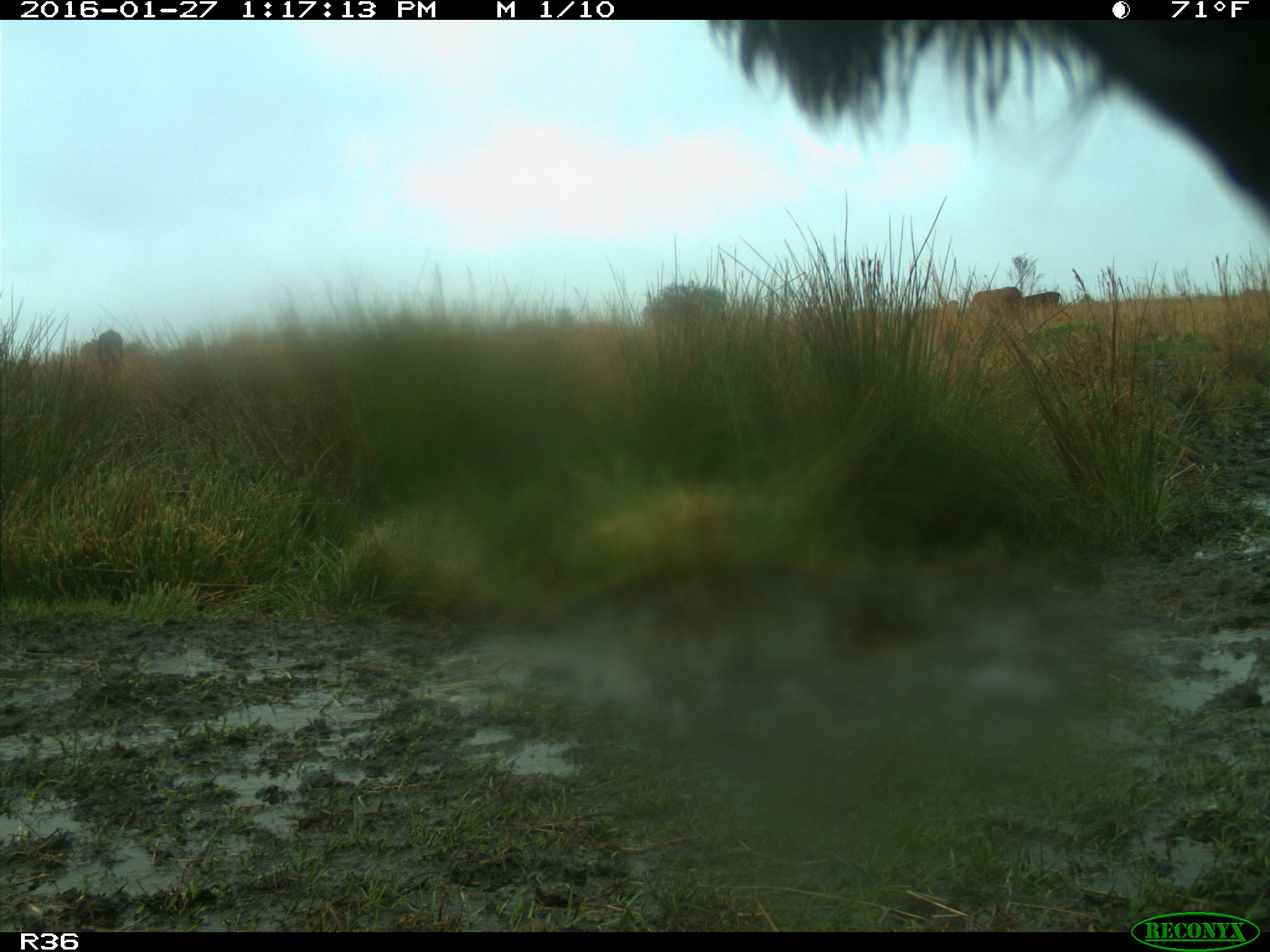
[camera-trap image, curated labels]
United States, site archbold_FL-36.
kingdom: Animalia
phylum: Chordata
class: Mammalia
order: Artiodactyla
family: Bovidae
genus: Bos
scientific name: Bos taurus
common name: domestic cow